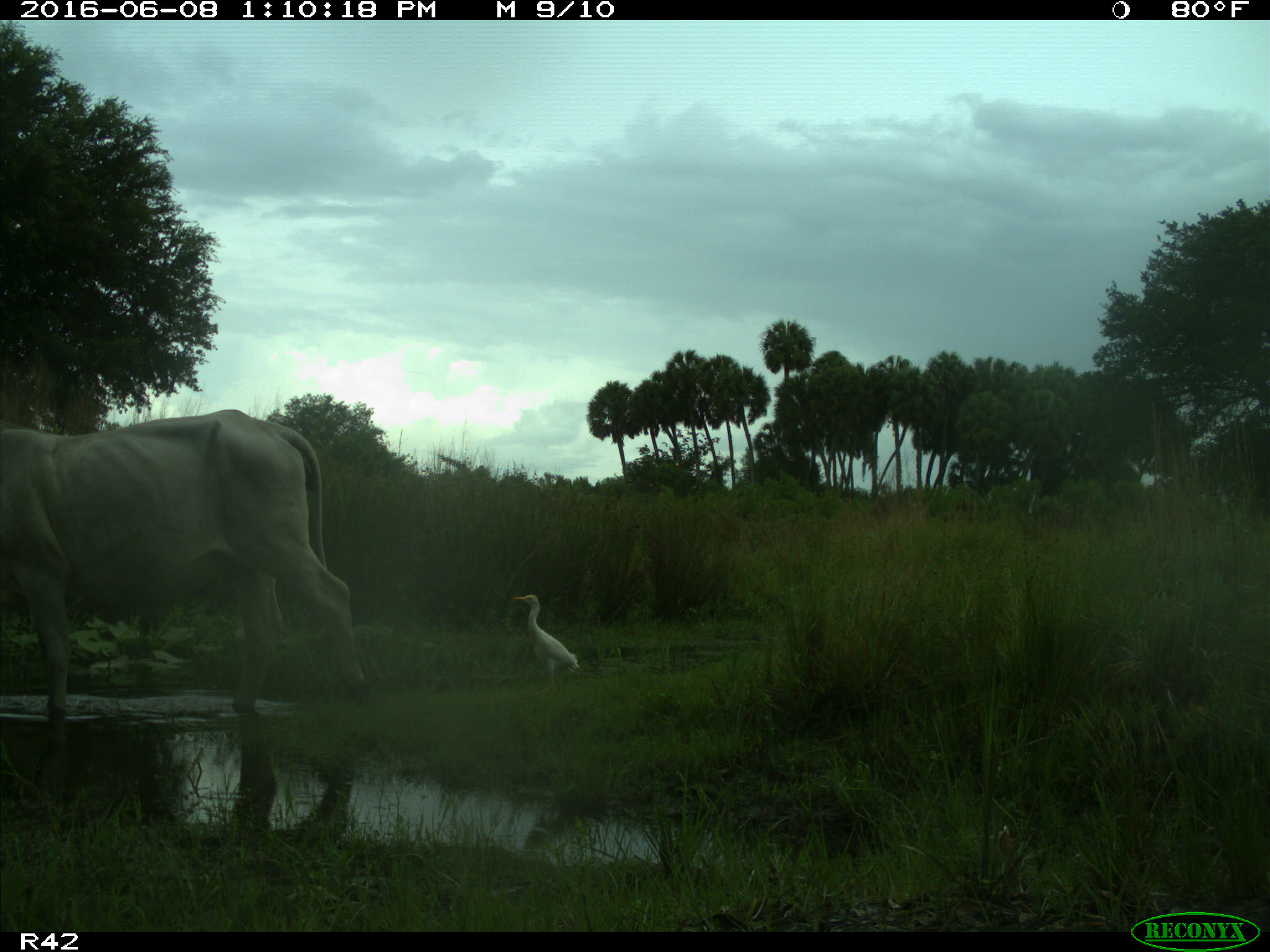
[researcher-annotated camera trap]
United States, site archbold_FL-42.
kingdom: Animalia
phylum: Chordata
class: Mammalia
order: Artiodactyla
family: Bovidae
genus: Bos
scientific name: Bos taurus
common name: domestic cow